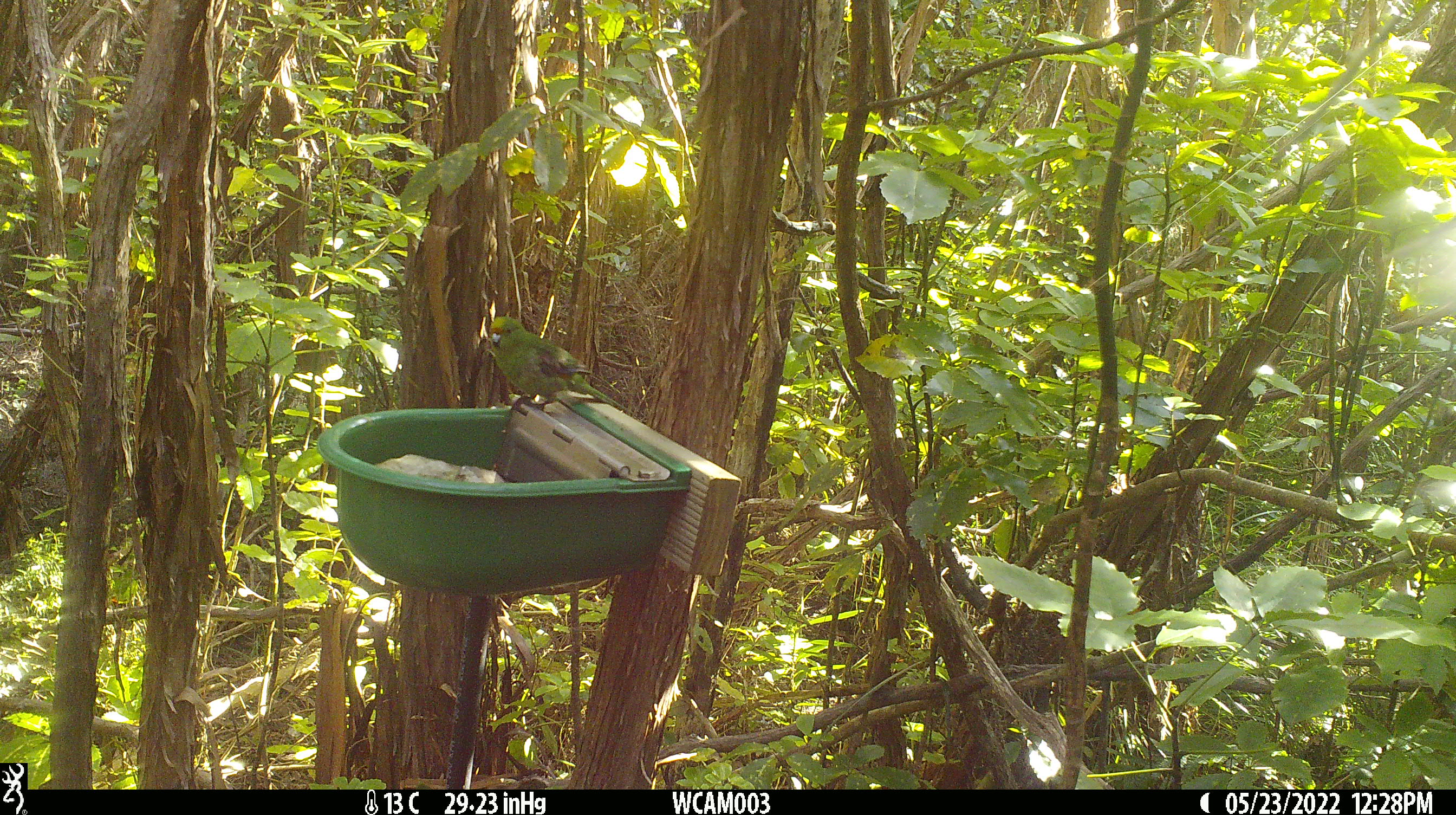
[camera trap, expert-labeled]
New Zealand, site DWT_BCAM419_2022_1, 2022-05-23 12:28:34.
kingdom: Animalia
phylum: Chordata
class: Aves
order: Psittaciformes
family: Psittaculidae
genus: Cyanoramphus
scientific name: Cyanoramphus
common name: parakeet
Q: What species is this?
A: Parakeet (Cyanoramphus).